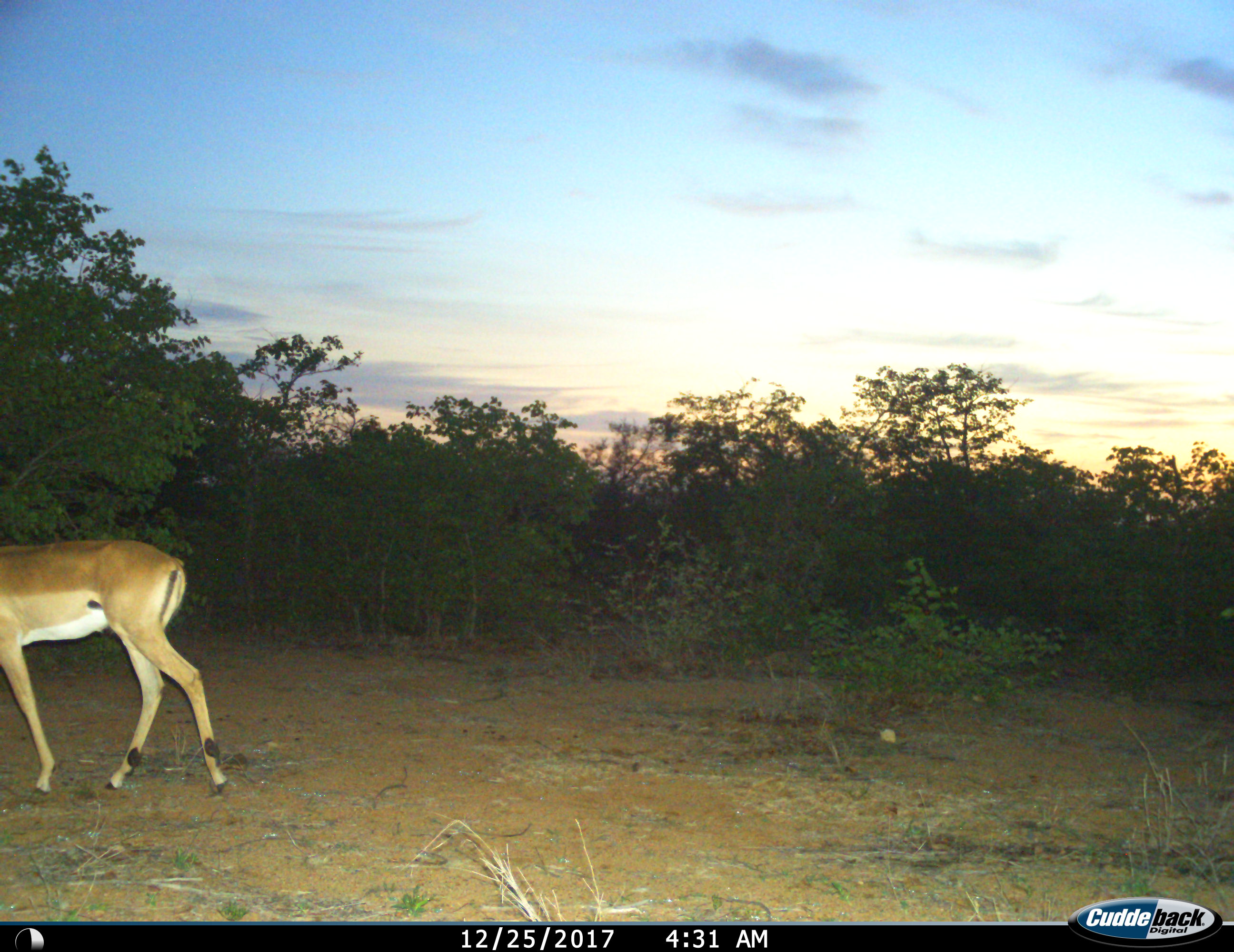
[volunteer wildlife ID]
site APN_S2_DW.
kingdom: Animalia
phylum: Chordata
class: Mammalia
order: Artiodactyla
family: Bovidae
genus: Aepyceros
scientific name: Aepyceros melampus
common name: impala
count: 1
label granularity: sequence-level